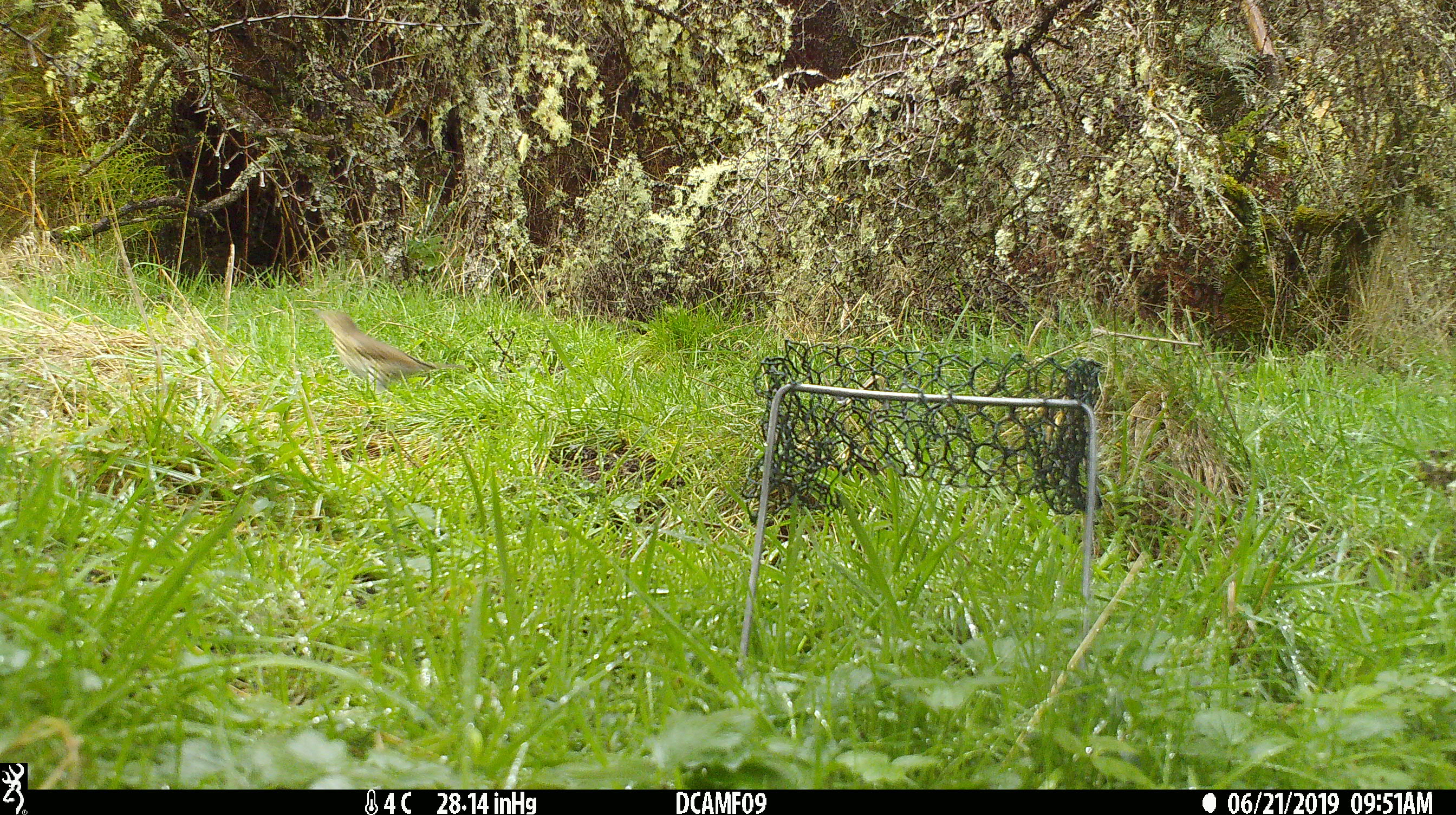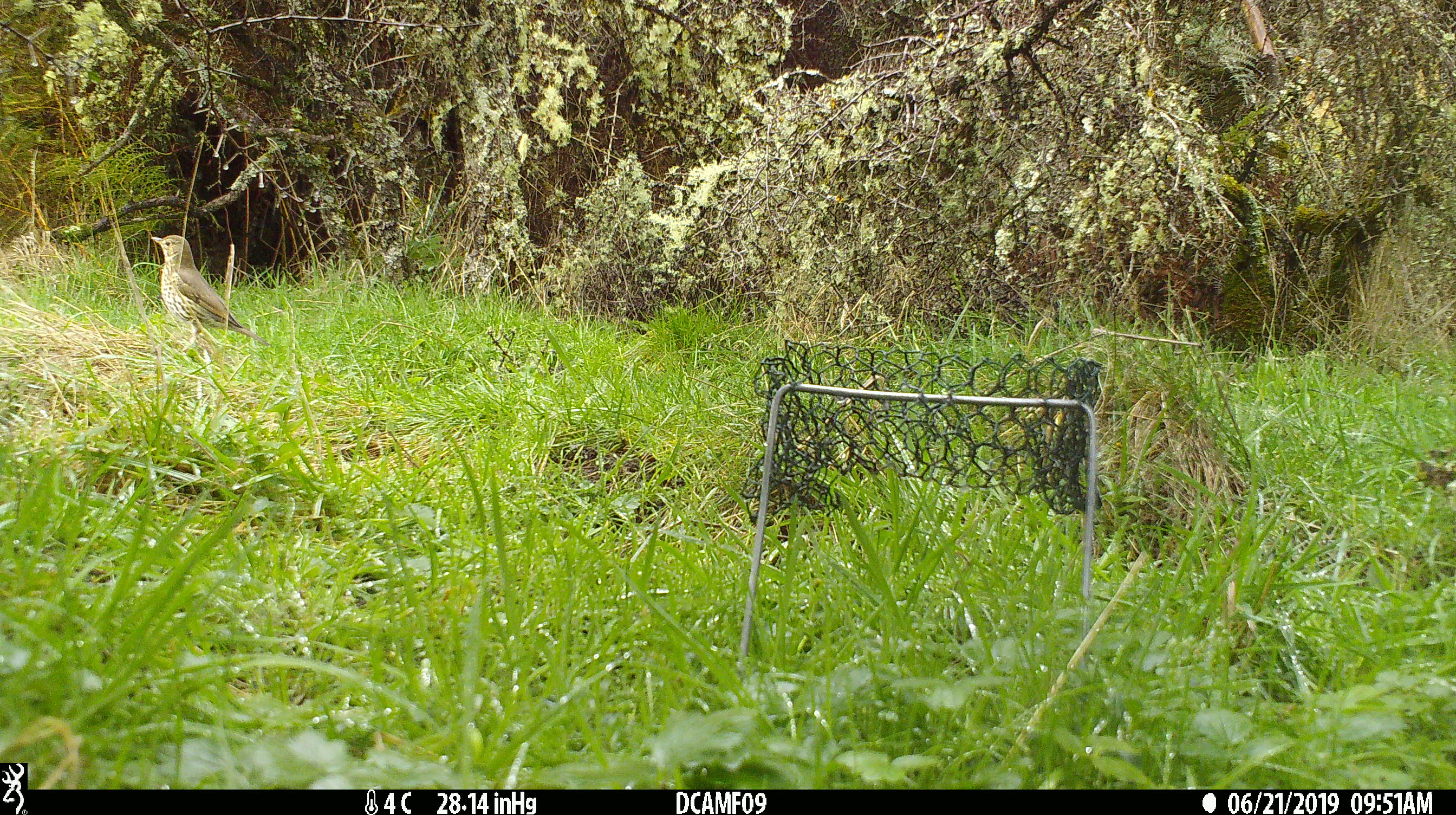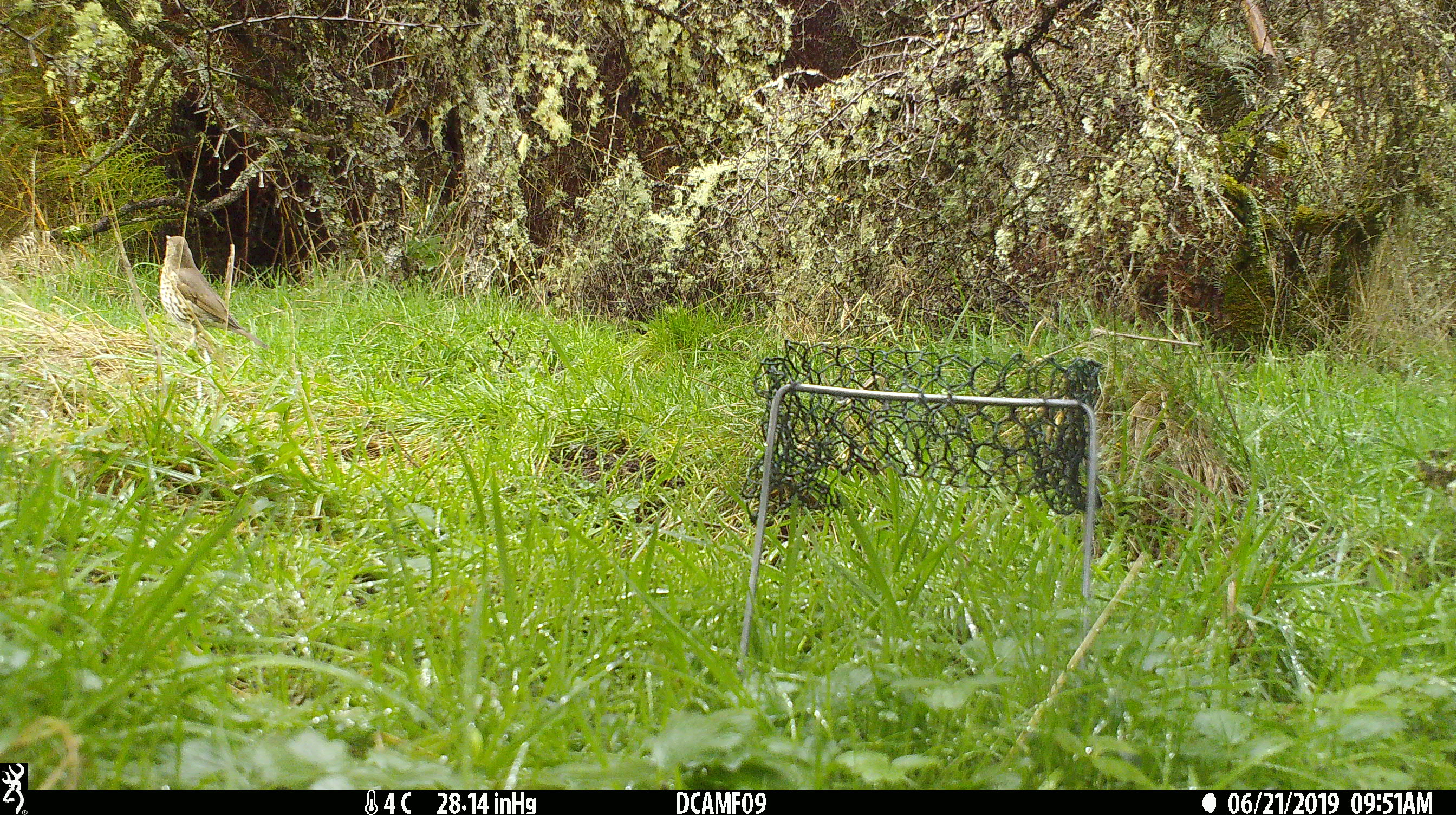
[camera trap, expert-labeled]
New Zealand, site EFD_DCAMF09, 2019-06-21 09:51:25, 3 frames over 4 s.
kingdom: Animalia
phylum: Chordata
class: Aves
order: Passeriformes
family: Turdidae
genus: Turdus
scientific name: Turdus philomelos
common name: song thrush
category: thrush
Thrush (song thrush) (Turdus philomelos).